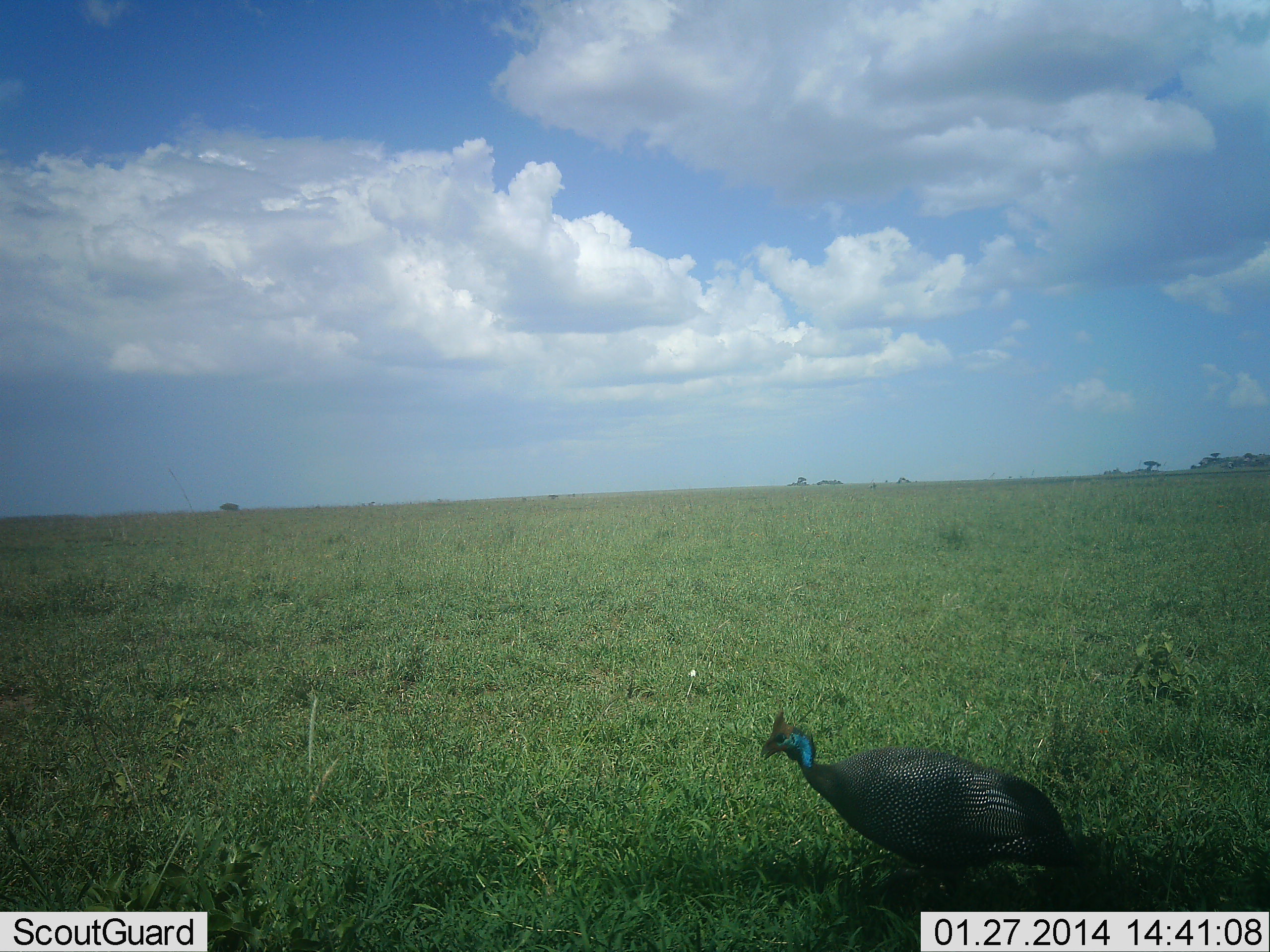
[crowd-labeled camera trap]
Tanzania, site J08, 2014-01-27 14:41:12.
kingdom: Animalia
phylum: Chordata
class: Aves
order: Galliformes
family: Numididae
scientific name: Numididae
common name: guinea fowl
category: guineafowl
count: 1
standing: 60%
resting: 0%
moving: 40%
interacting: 0%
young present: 0%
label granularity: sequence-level